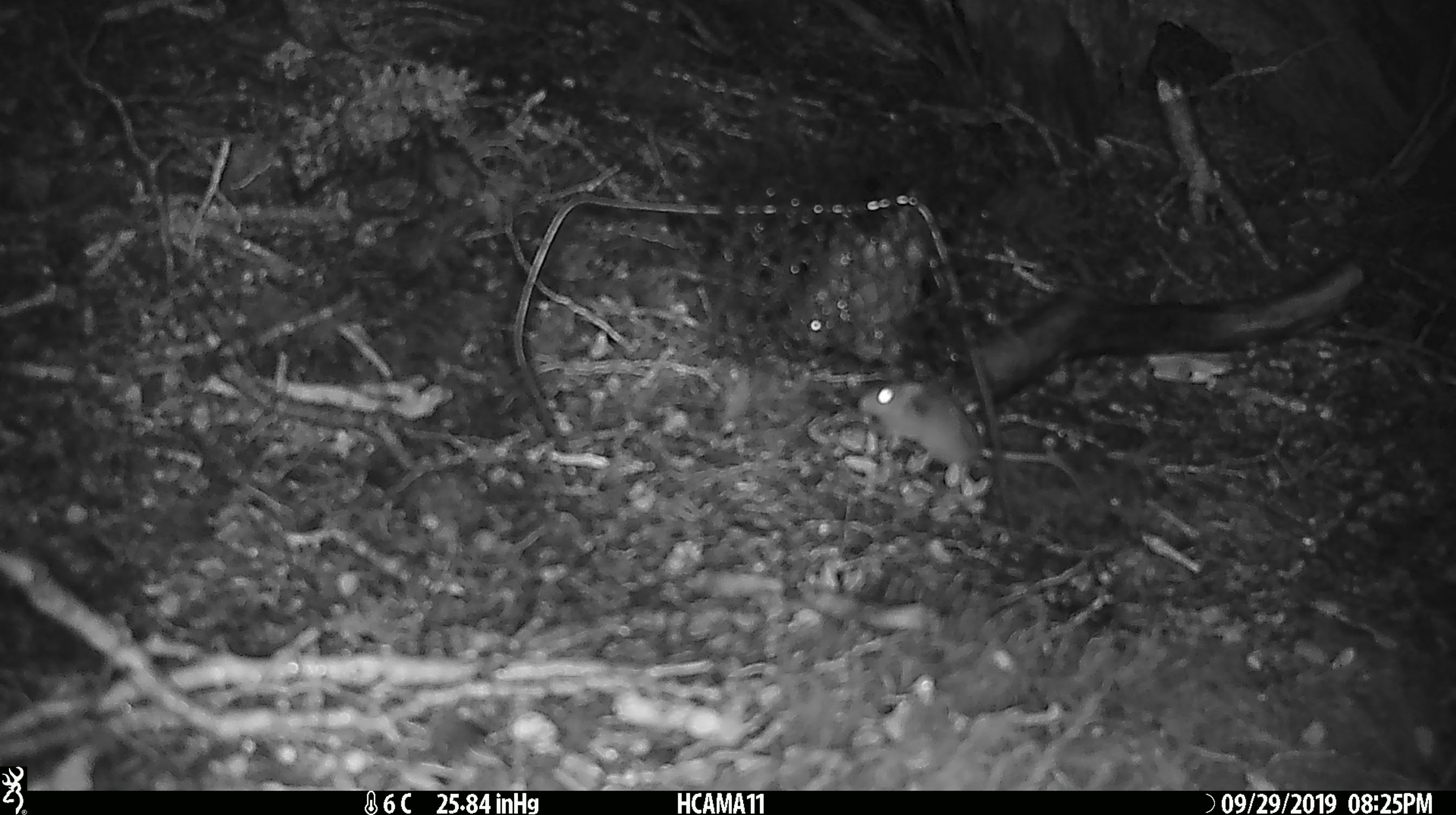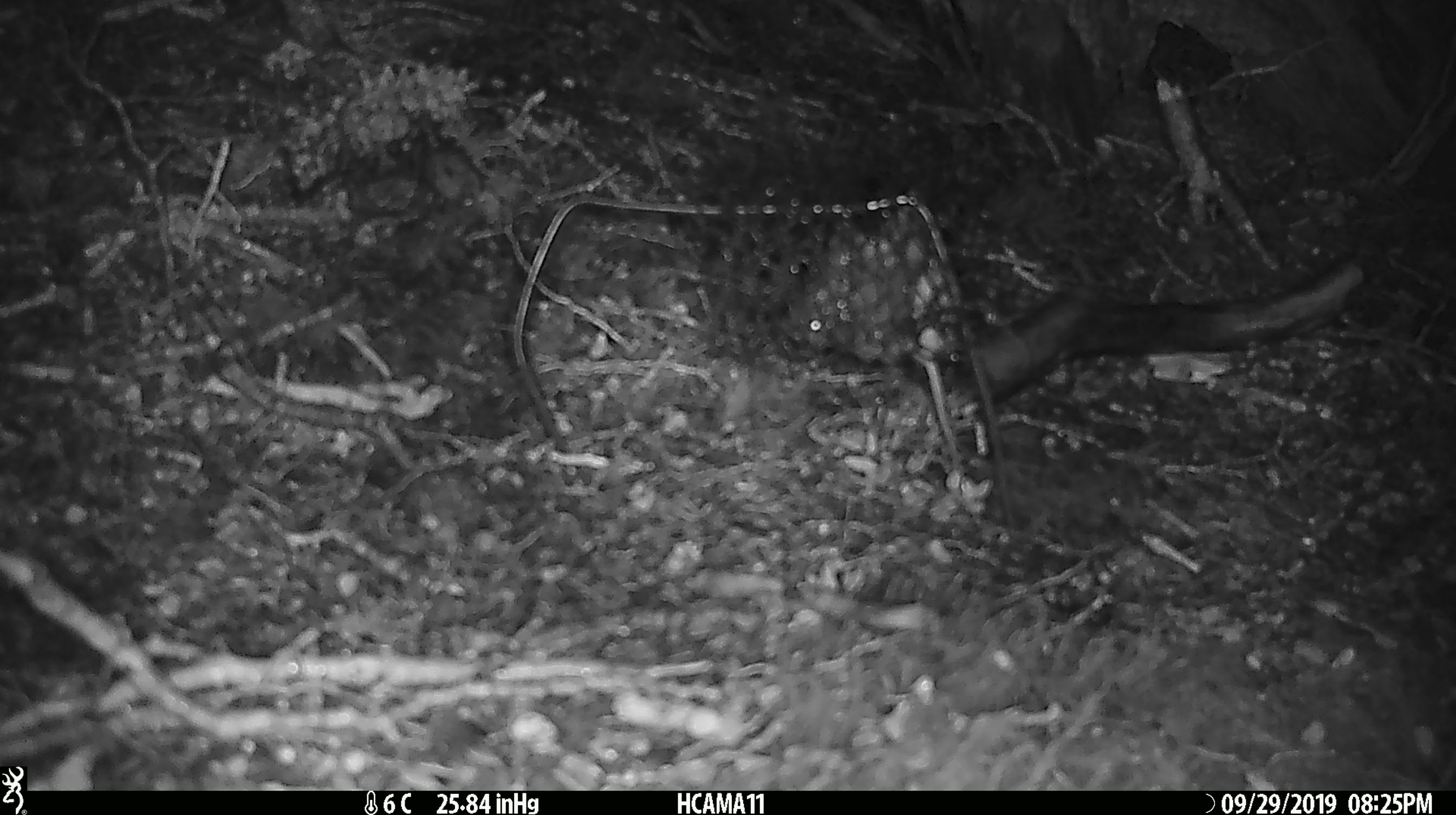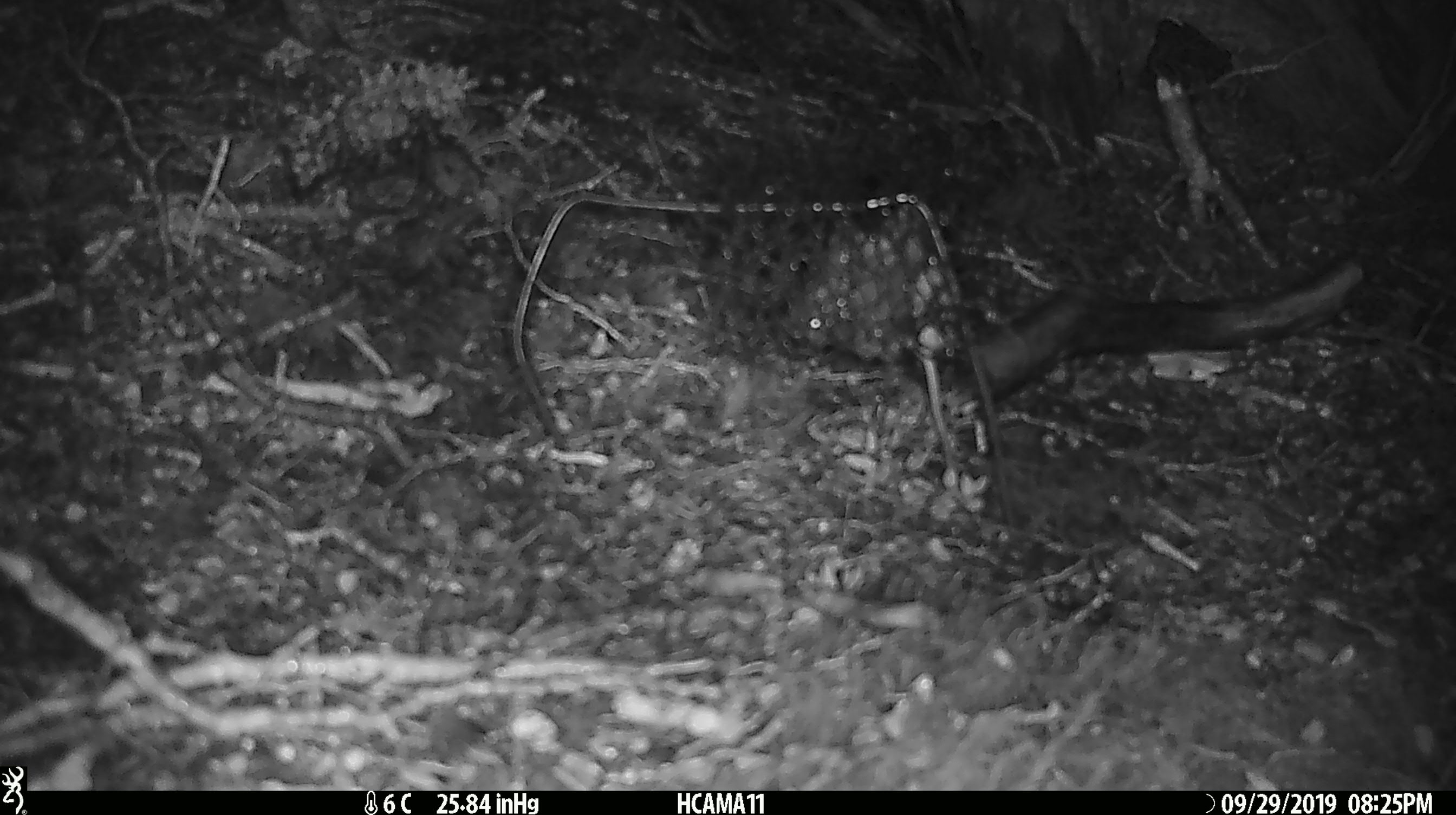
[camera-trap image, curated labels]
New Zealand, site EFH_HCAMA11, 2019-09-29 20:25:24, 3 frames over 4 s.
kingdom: Animalia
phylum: Chordata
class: Mammalia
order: Rodentia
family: Muridae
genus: Mus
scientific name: Mus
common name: mouse